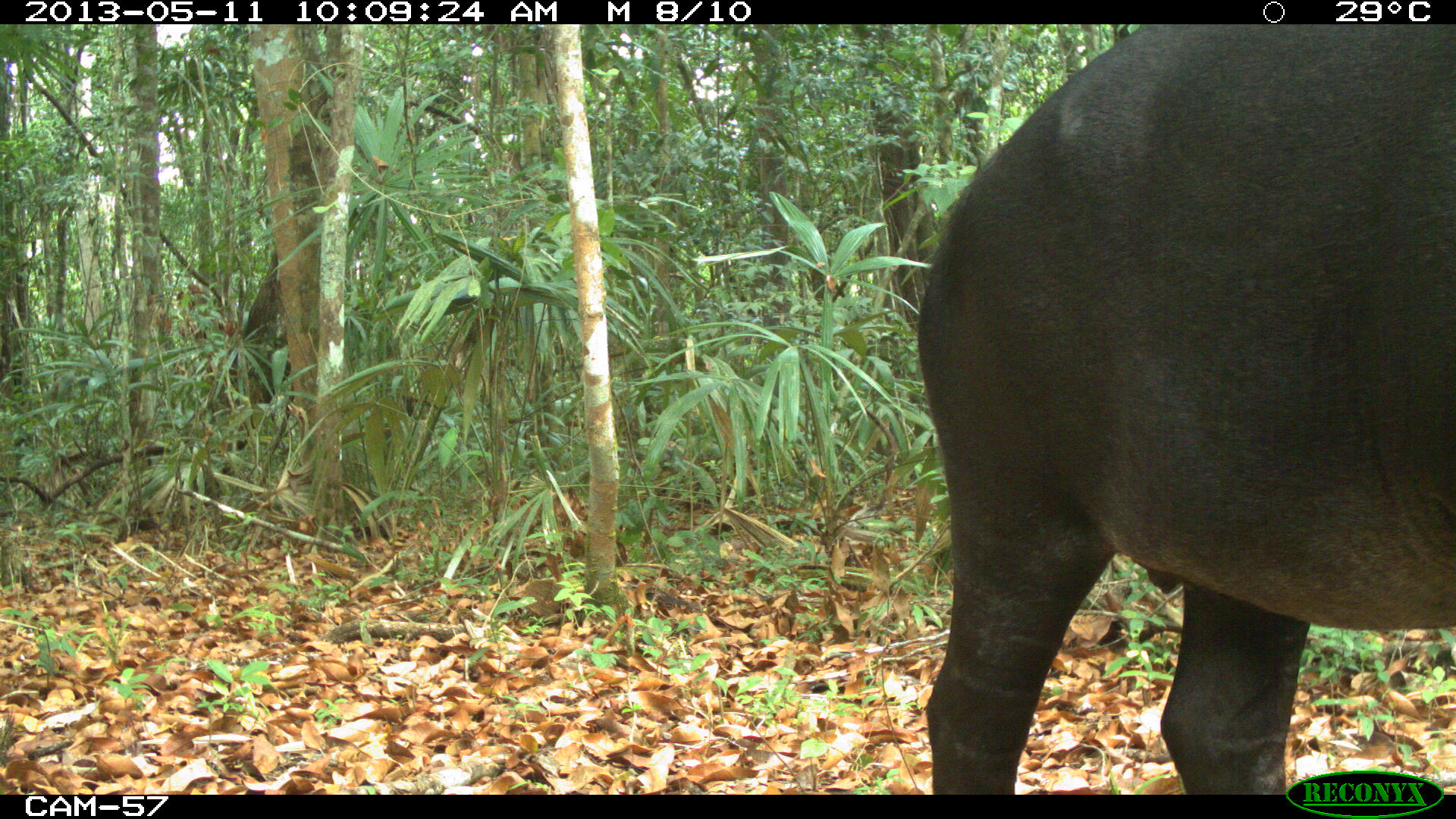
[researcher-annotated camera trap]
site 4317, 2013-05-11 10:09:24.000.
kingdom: Animalia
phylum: Chordata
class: Mammalia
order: Perissodactyla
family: Tapiridae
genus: Tapirus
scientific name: Tapirus bairdii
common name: baird's tapir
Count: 2.